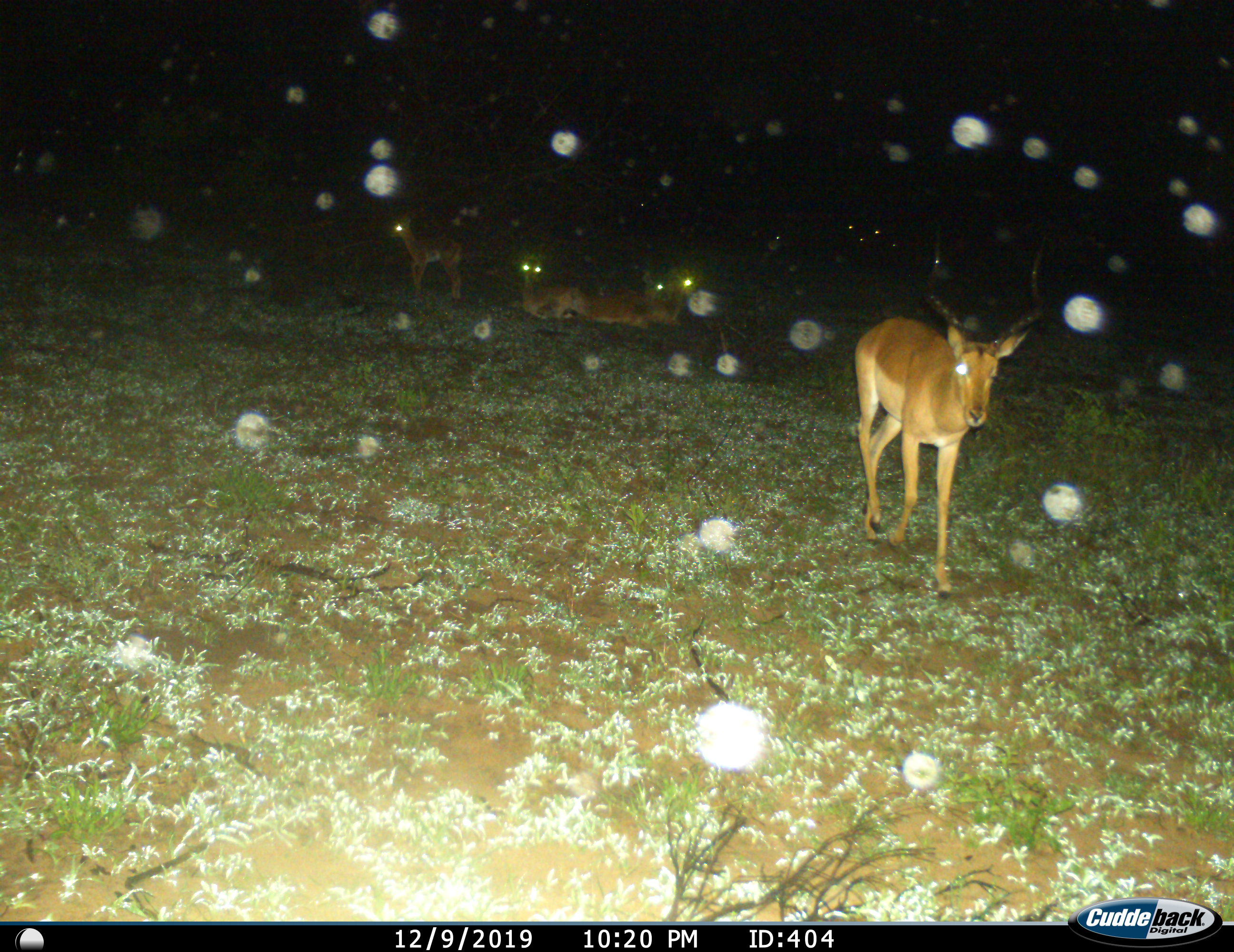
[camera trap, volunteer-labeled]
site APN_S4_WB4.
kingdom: Animalia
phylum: Chordata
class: Mammalia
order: Artiodactyla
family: Bovidae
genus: Aepyceros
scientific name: Aepyceros melampus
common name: impala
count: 4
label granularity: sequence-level